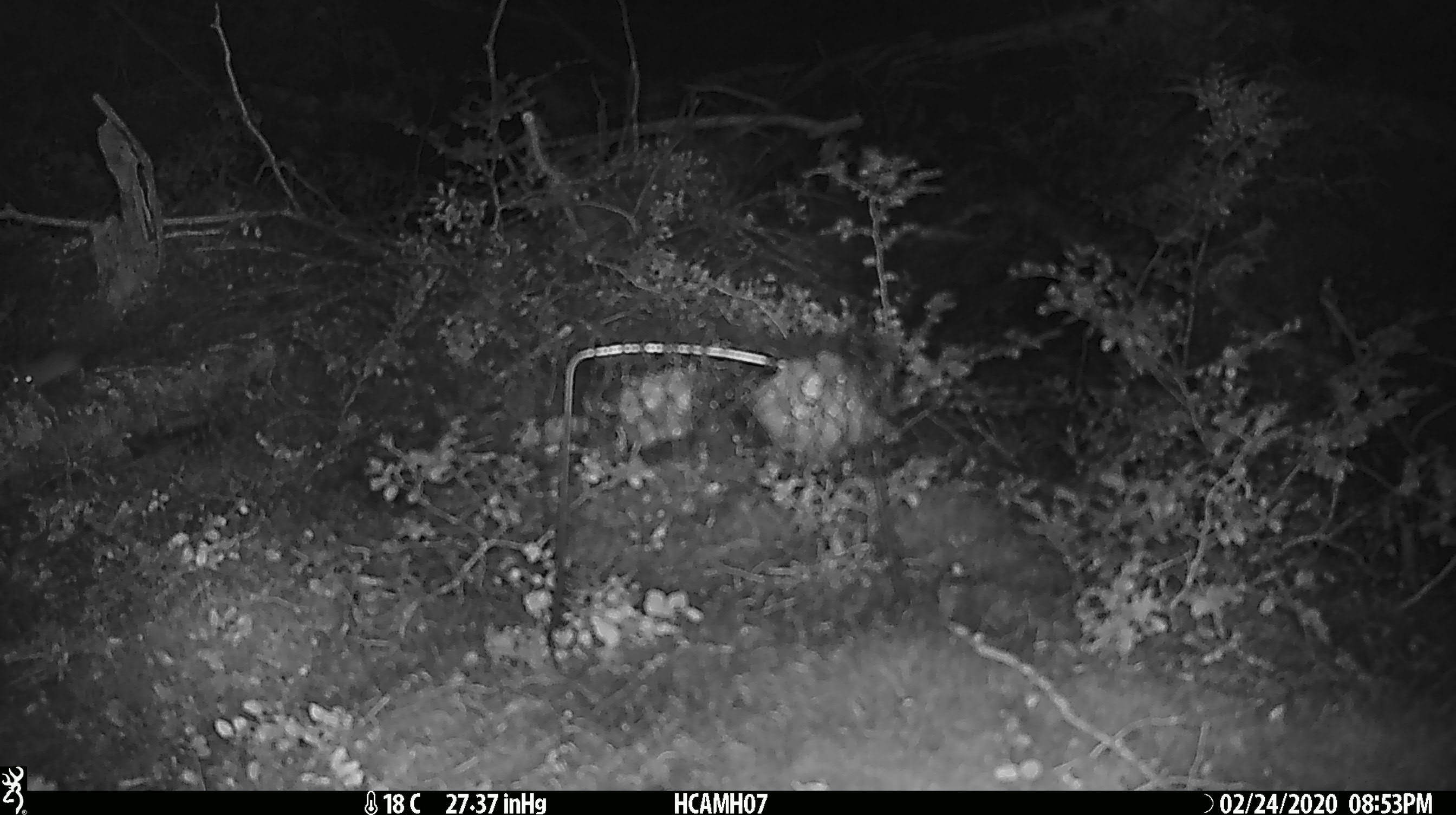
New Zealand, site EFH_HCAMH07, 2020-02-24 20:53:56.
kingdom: Animalia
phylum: Chordata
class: Mammalia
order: Rodentia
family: Muridae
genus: Mus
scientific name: Mus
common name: mouse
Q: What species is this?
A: Mouse (Mus).